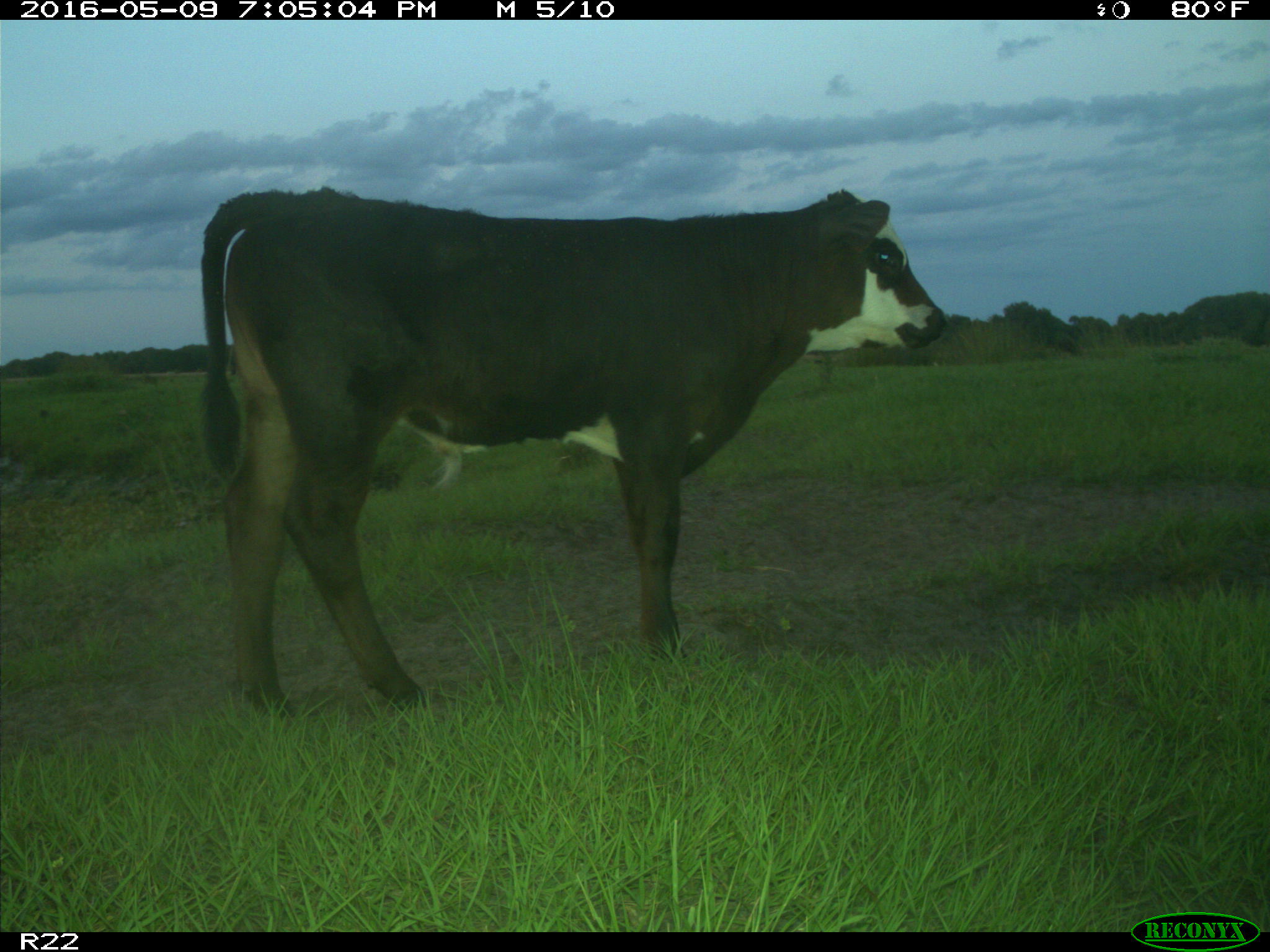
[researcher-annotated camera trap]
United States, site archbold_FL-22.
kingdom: Animalia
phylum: Chordata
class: Mammalia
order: Artiodactyla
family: Bovidae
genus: Bos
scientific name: Bos taurus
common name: domestic cow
Bos taurus (domestic cow).